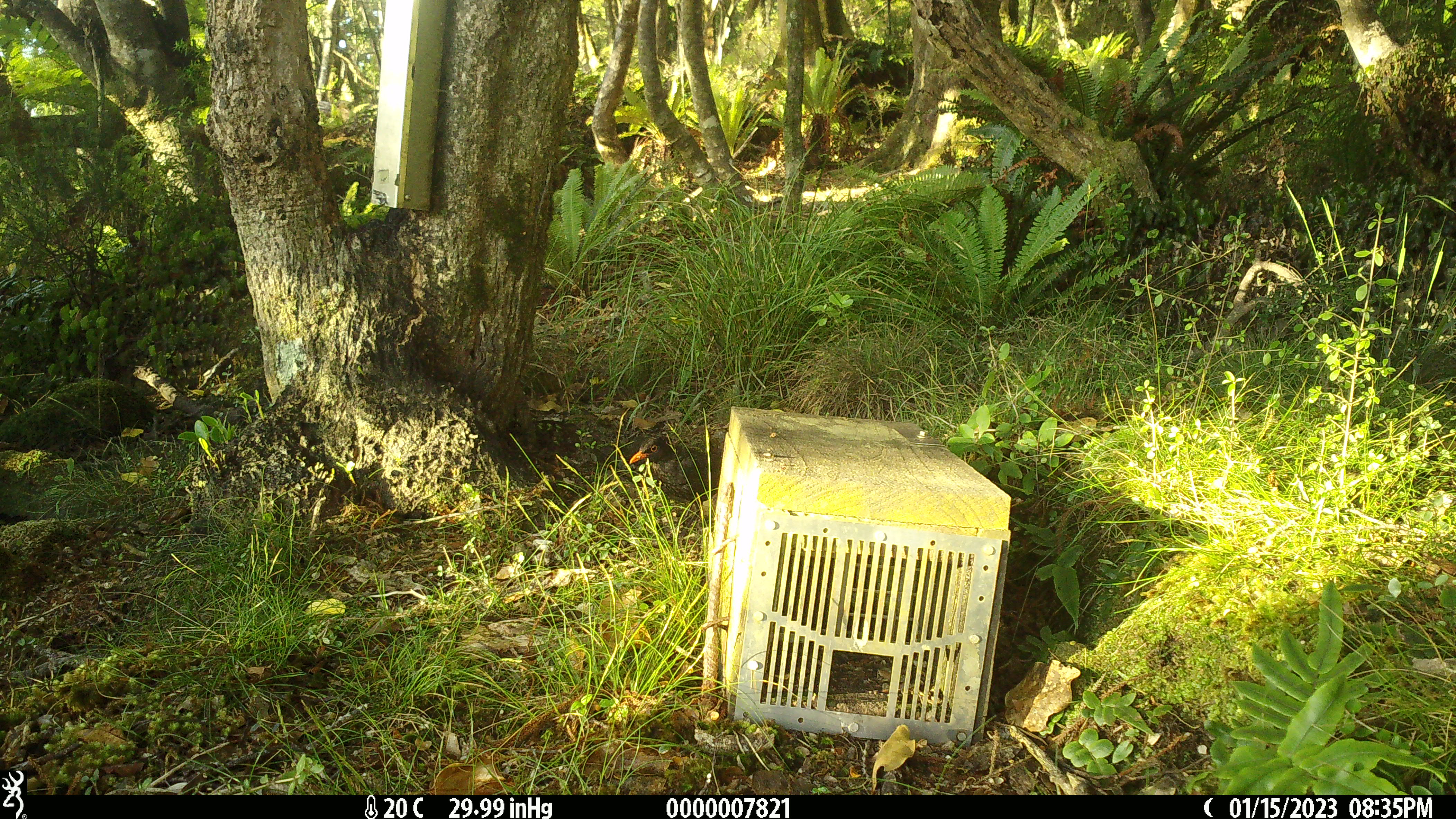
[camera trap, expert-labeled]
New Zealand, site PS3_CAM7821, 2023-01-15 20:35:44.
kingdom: Animalia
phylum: Chordata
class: Aves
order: Passeriformes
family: Turdidae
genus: Turdus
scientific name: Turdus merula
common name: eurasian blackbird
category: blackbird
Blackbird (eurasian blackbird) (Turdus merula).